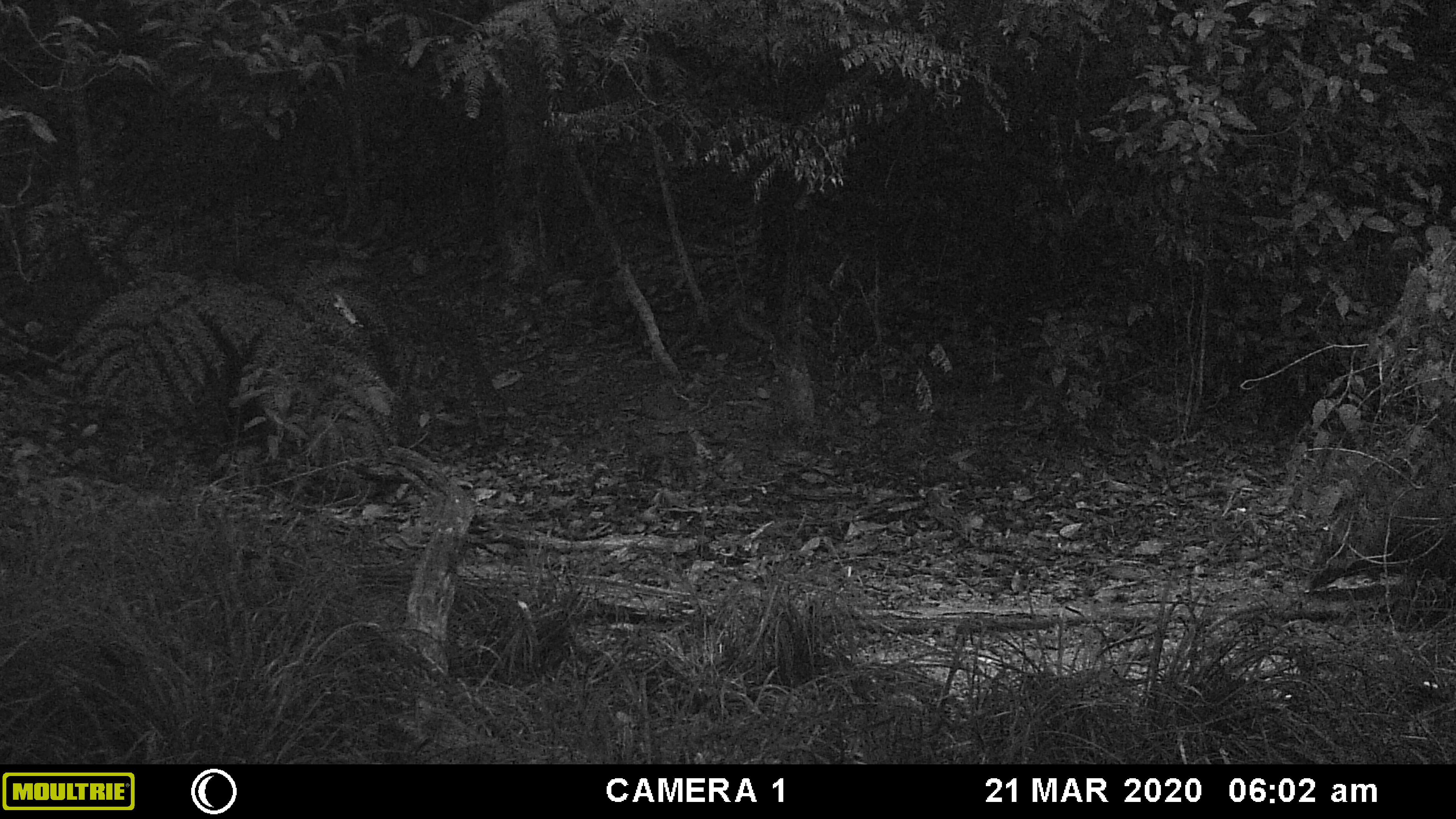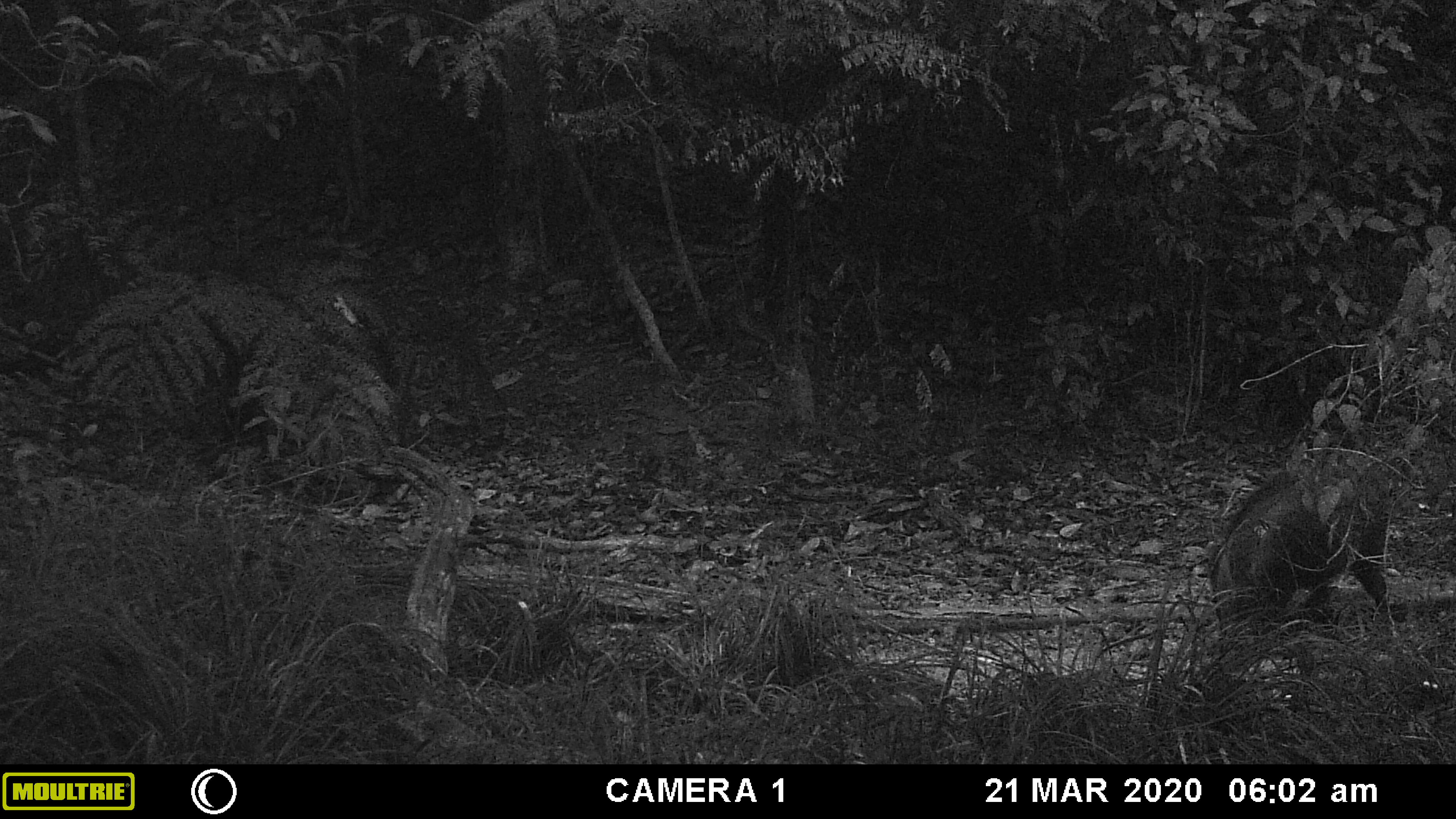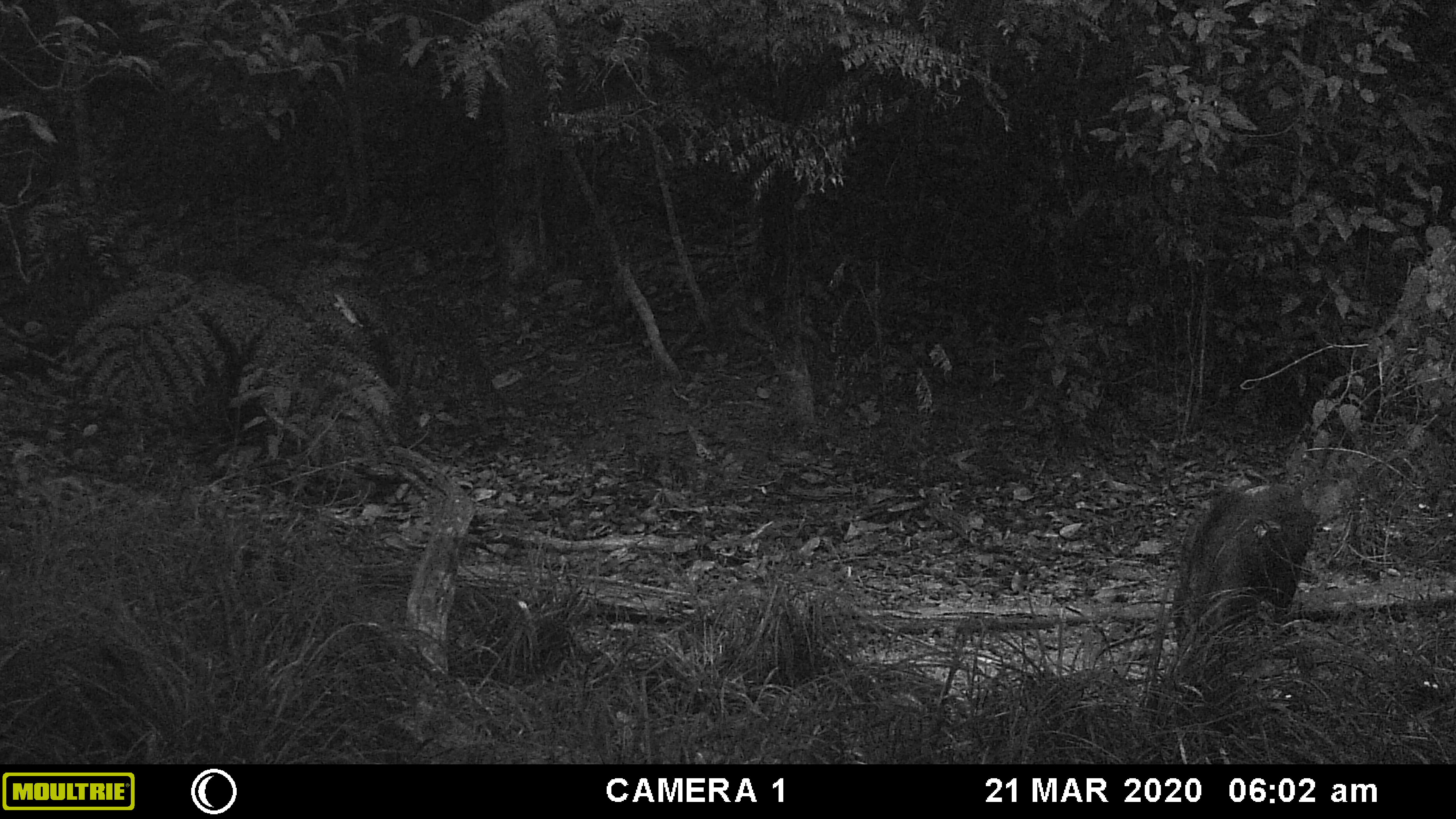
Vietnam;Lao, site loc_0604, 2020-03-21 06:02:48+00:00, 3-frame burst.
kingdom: Animalia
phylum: Chordata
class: Mammalia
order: Artiodactyla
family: Suidae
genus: Sus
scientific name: Sus scrofa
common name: eurasian wild pig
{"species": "eurasian wild pig (Sus scrofa)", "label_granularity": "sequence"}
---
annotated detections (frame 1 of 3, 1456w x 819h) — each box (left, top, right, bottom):
eurasian wild pig: (1302, 512, 1456, 604)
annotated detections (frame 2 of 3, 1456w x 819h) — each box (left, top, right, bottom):
eurasian wild pig: (1207, 462, 1389, 639)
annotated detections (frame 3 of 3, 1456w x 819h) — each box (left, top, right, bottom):
eurasian wild pig: (1172, 479, 1320, 660)